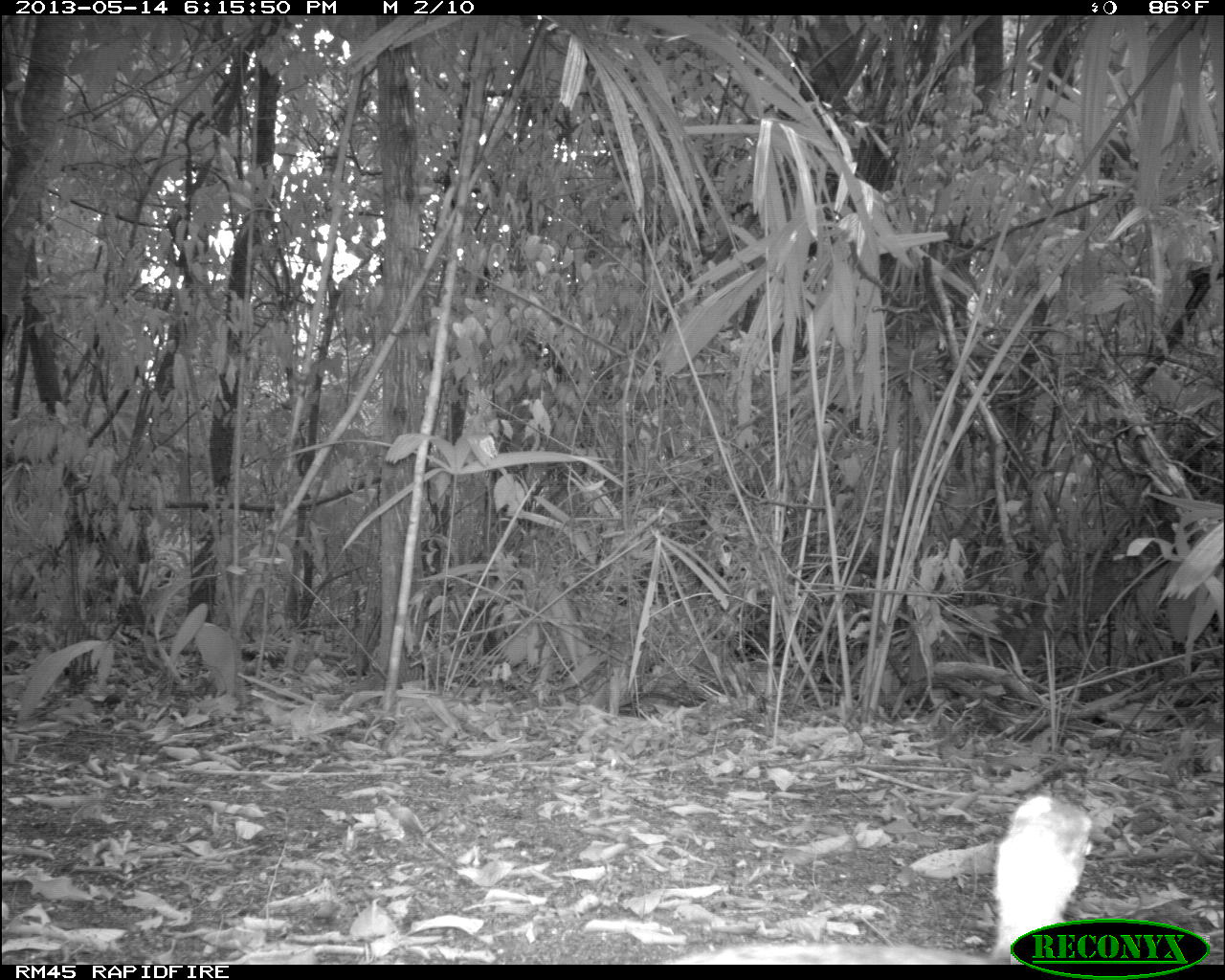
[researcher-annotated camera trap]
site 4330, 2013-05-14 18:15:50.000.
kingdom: Animalia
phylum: Chordata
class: Aves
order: Tinamiformes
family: Tinamidae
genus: Tinamus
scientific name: Tinamus major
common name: great tinamou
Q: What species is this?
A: Tinamus major (great tinamou).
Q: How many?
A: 1.